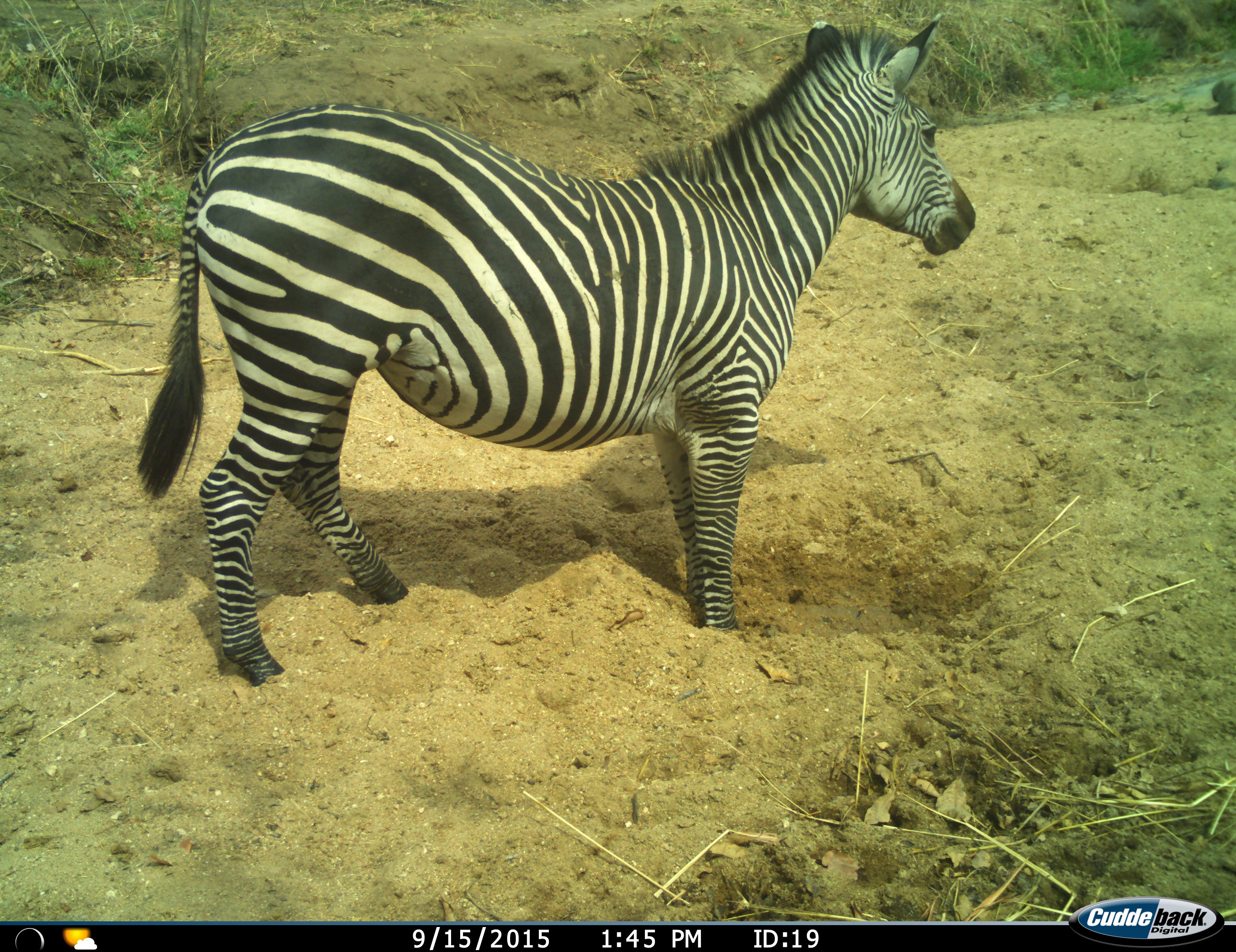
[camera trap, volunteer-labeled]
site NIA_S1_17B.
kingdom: Animalia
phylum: Chordata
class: Mammalia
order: Perissodactyla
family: Equidae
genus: Equus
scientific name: Equus quagga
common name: plains zebra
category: zebraplains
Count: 1.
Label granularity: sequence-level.